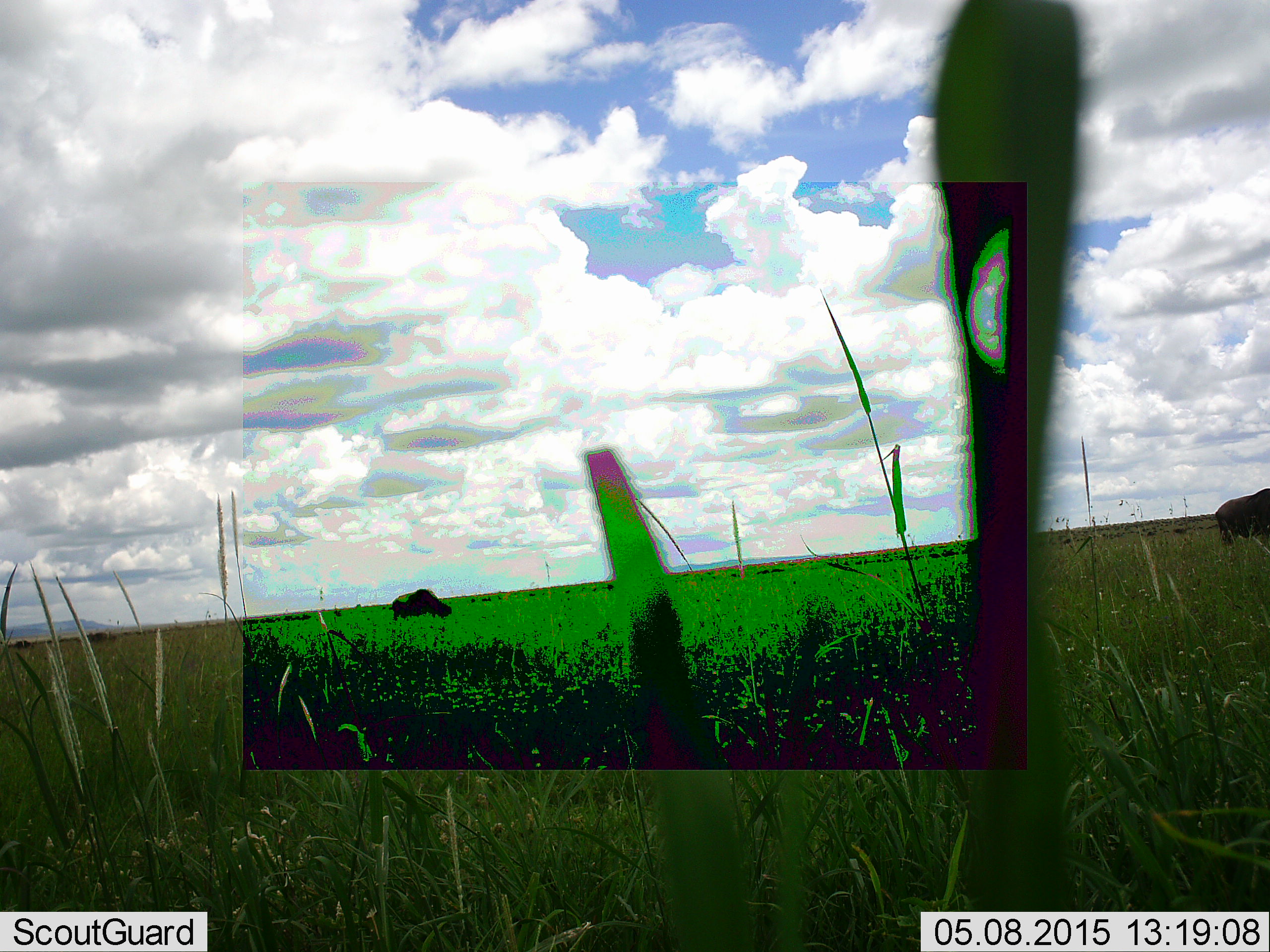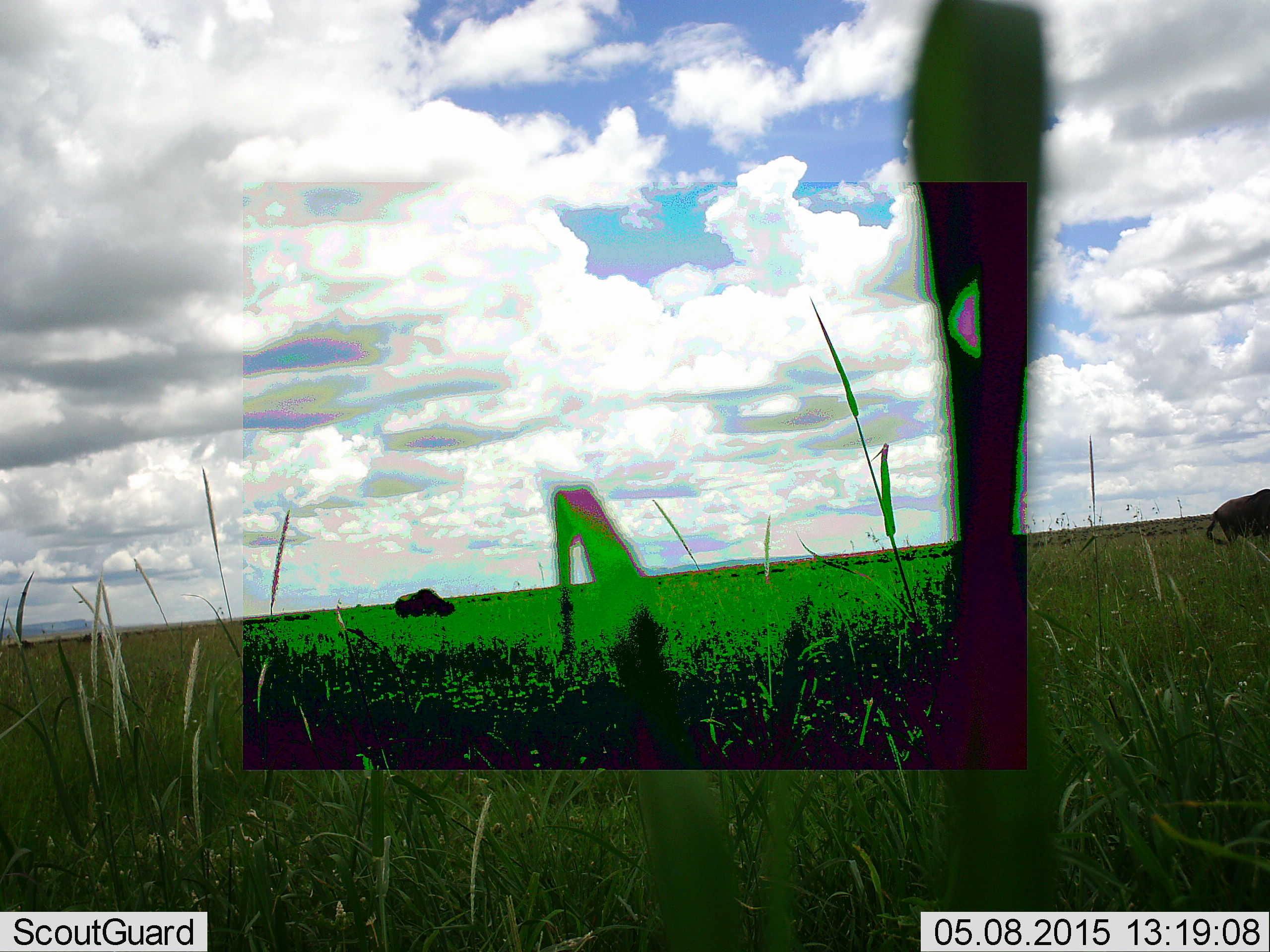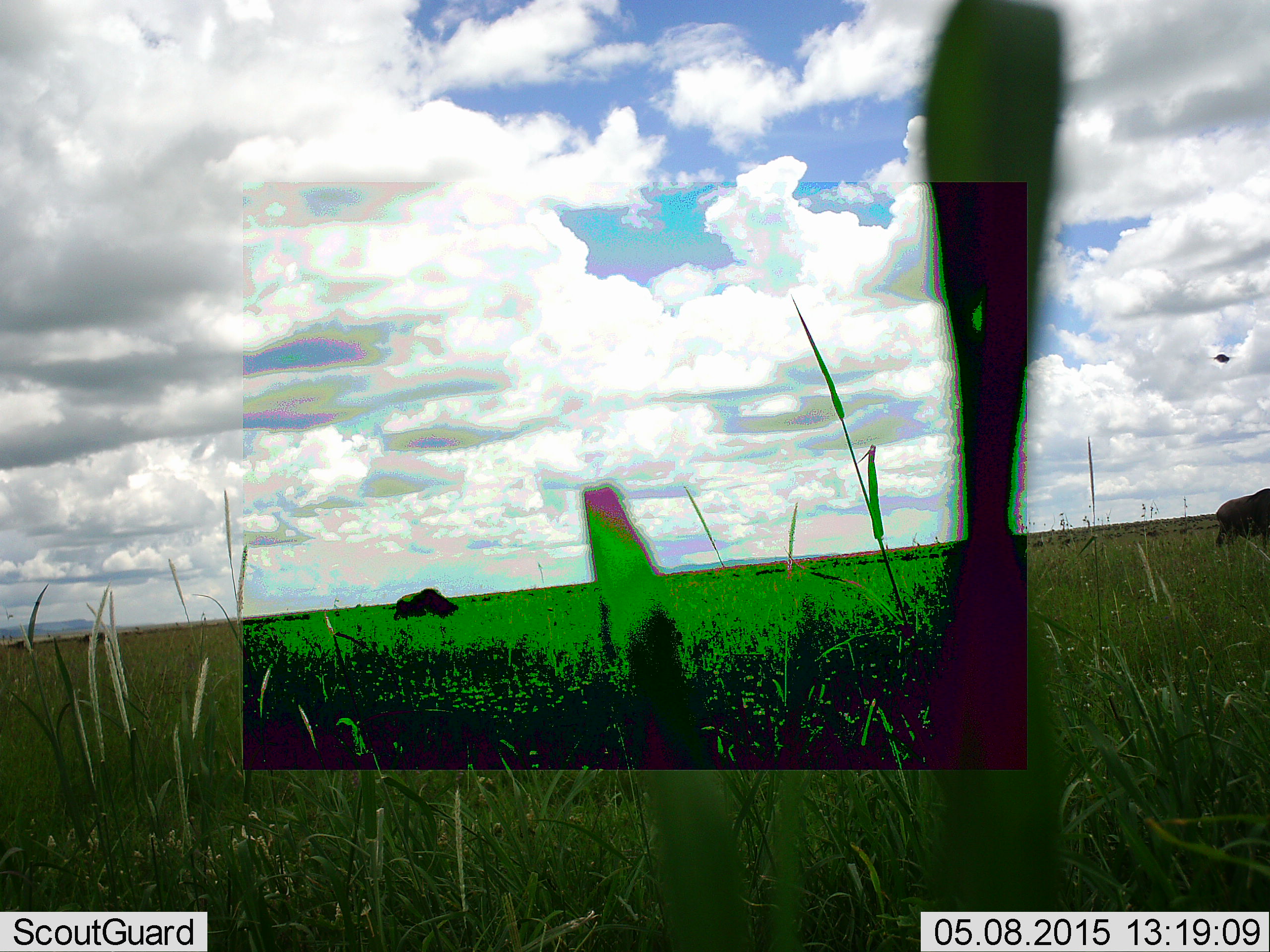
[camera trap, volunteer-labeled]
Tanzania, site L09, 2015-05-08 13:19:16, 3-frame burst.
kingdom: Animalia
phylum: Chordata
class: Mammalia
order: Artiodactyla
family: Bovidae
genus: Connochaetes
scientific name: Connochaetes taurinus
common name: blue wildebeest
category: wildebeest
Wildebeest (blue wildebeest) (Connochaetes taurinus), count 2. Behavior (volunteer vote fractions): standing 9%, resting 0%, moving 55%, interacting 0%. Young present (vote fraction): 0%. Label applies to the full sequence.